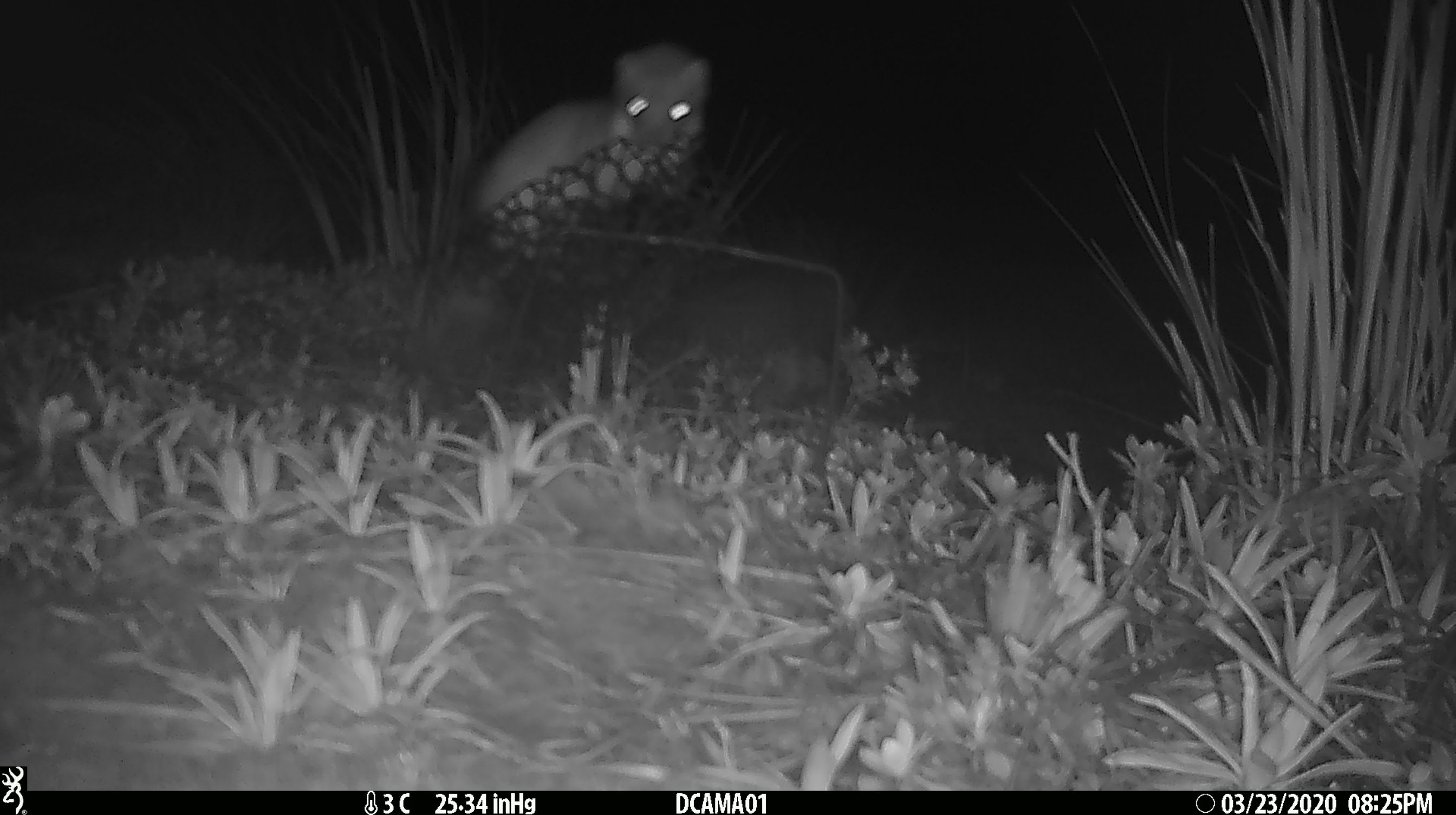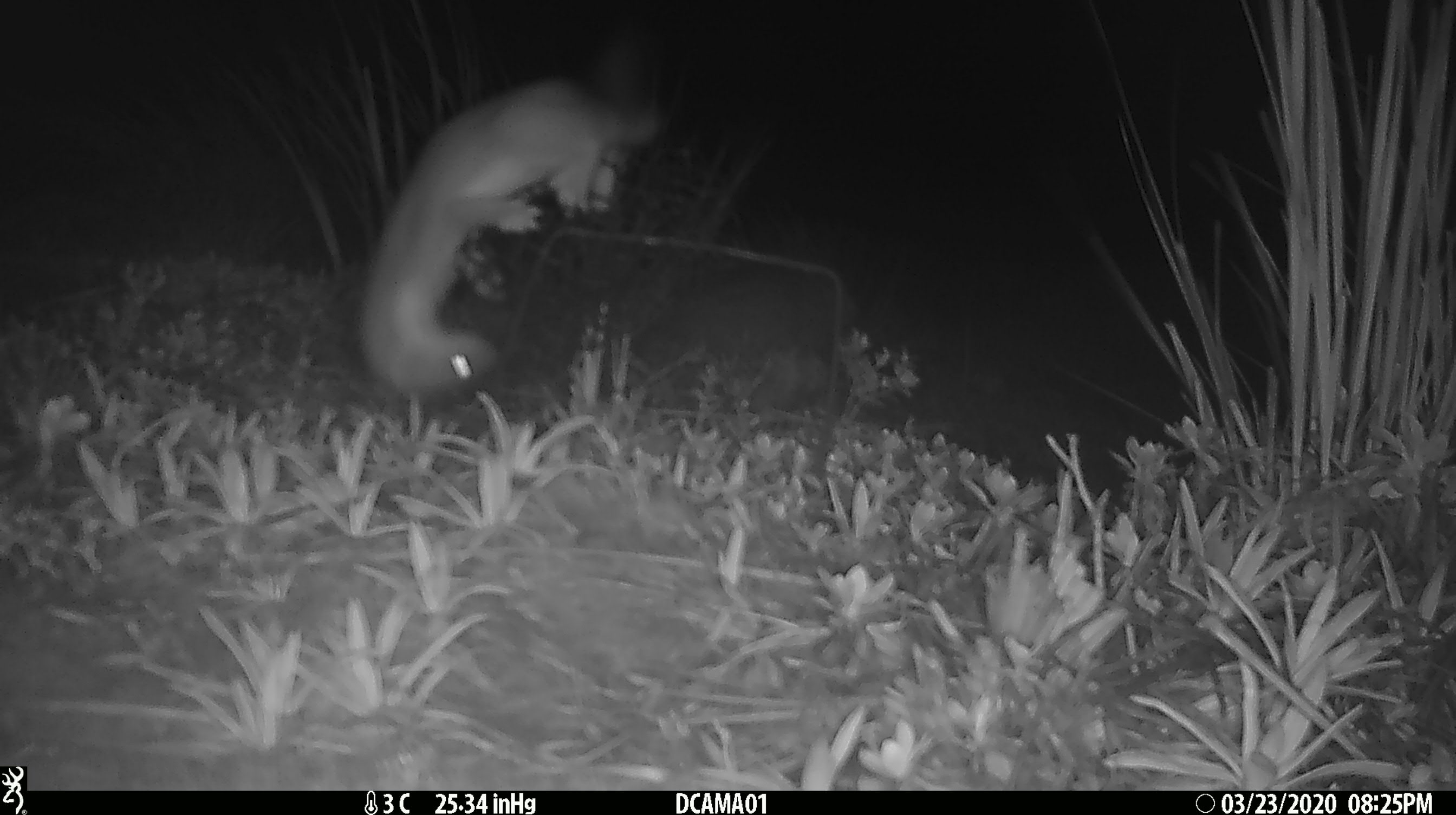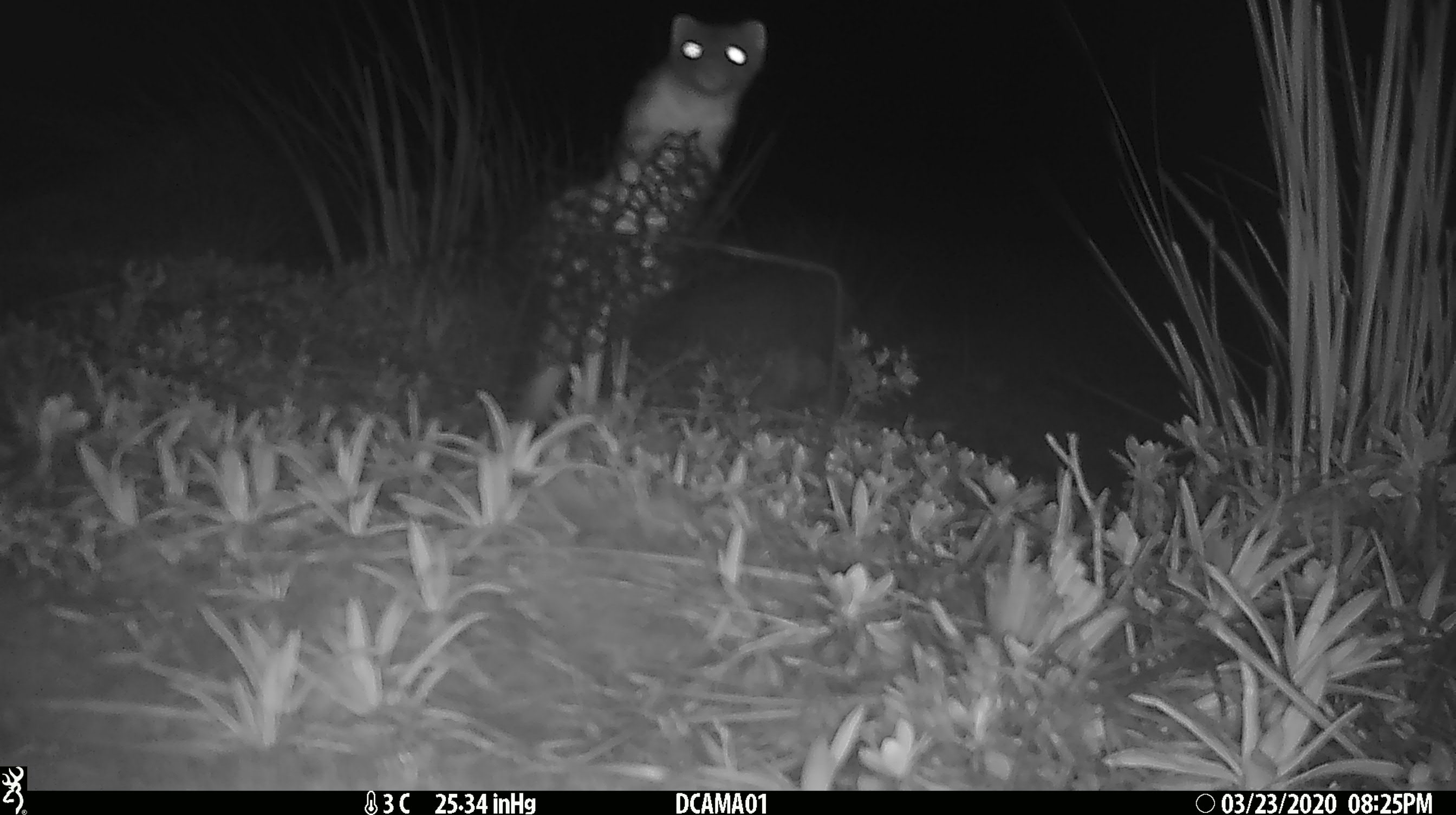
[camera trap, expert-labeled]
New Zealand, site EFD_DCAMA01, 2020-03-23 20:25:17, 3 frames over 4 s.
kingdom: Animalia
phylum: Chordata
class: Mammalia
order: Carnivora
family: Mustelidae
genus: Mustela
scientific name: Mustela erminea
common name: stoat